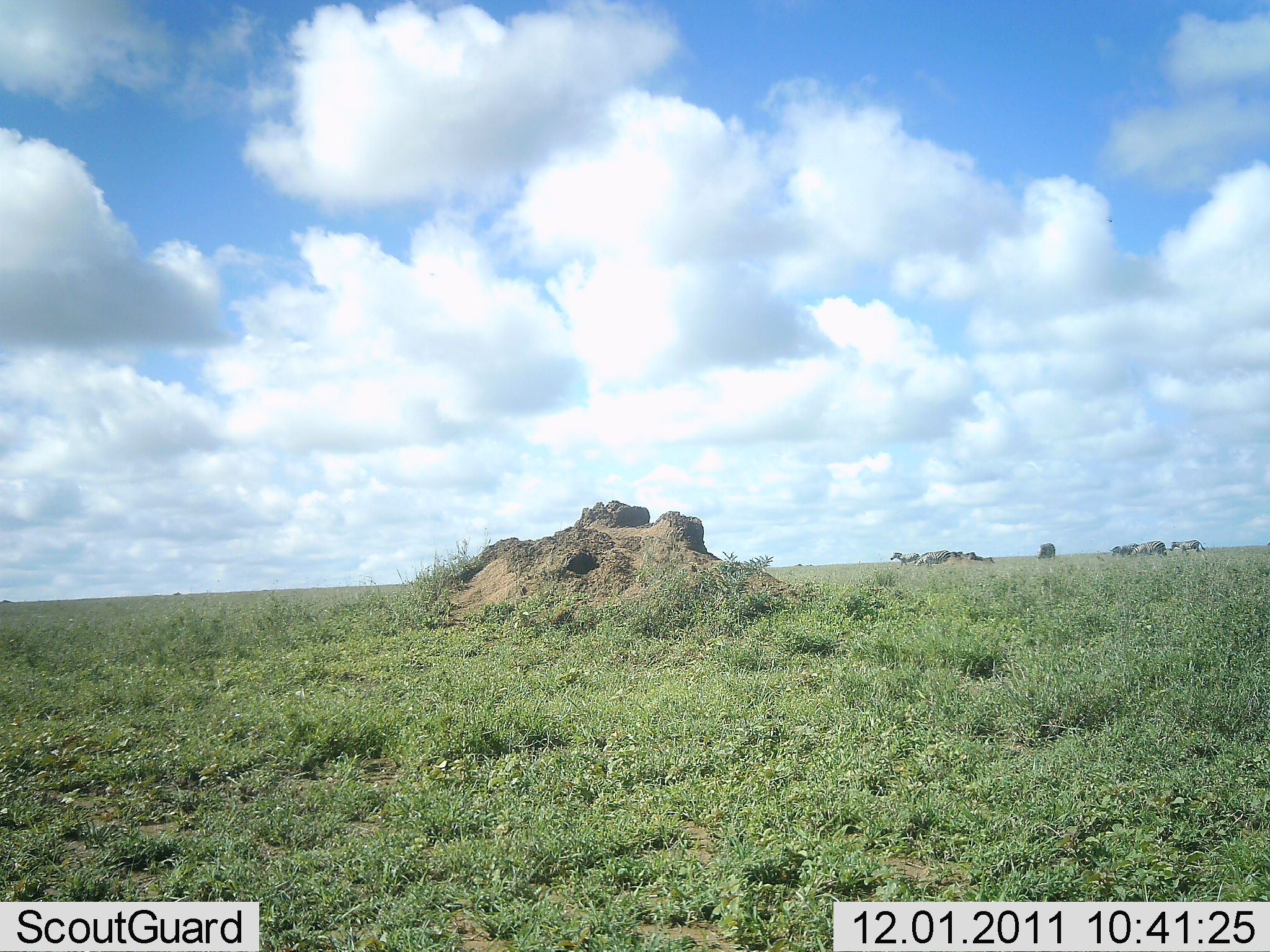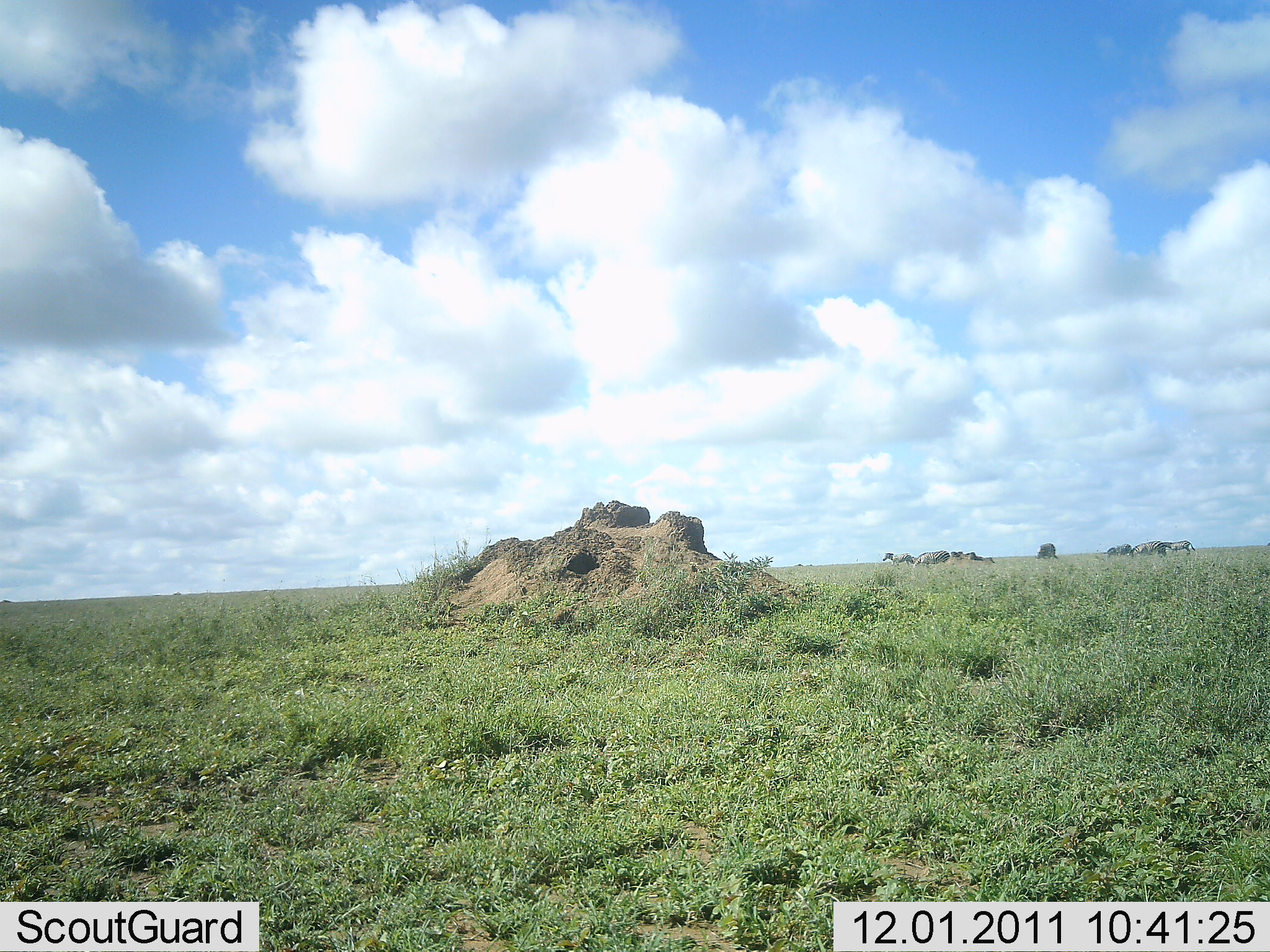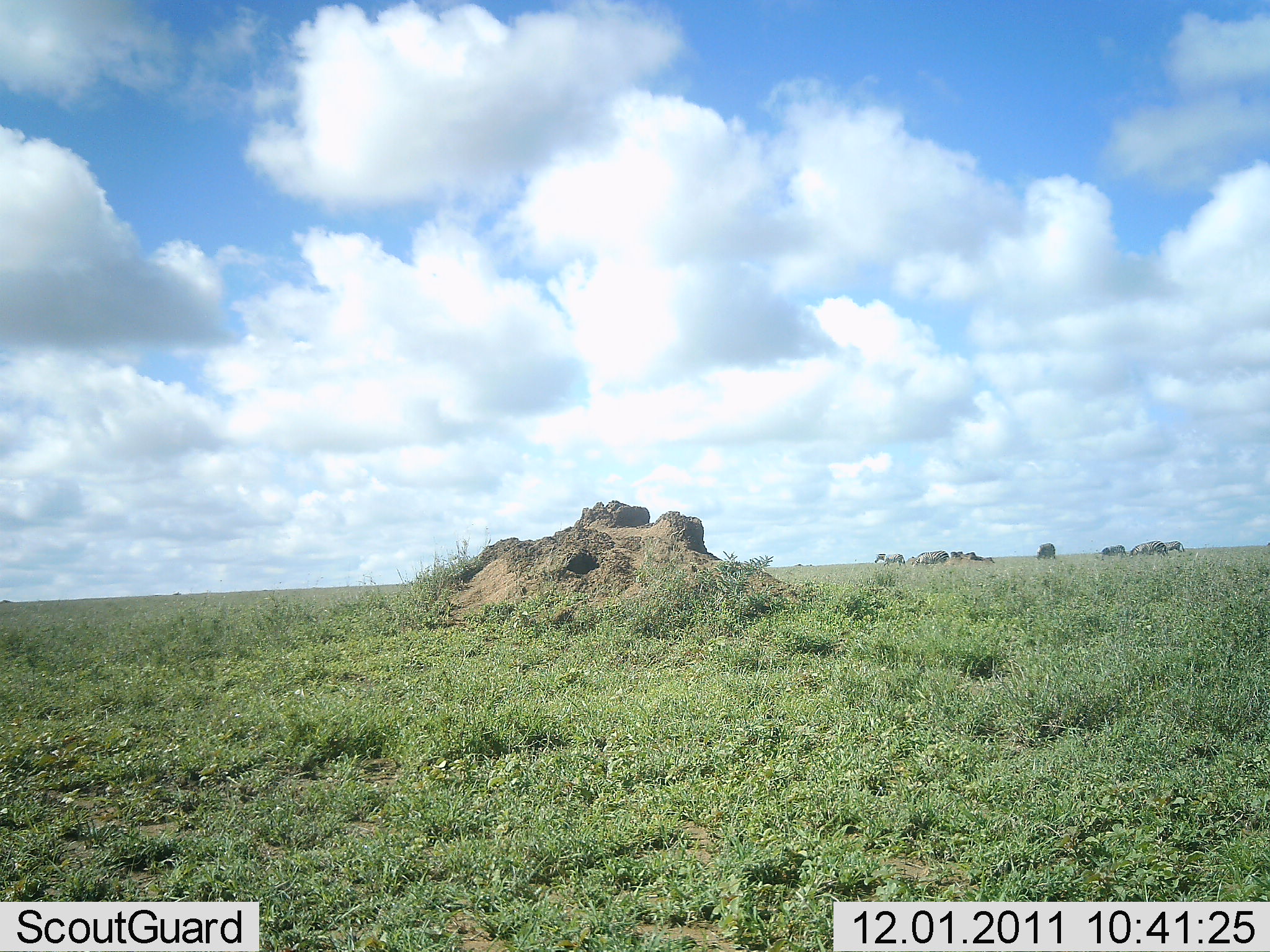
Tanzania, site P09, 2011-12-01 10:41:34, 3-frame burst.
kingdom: Animalia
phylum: Chordata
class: Mammalia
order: Perissodactyla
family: Equidae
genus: Equus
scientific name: Equus quagga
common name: plains zebra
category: zebra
Zebra (plains zebra) (Equus quagga), count 10. Behavior (volunteer vote fractions): standing 20%, resting 0%, moving 70%, interacting 0%. Young present (vote fraction): 0%. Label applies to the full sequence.